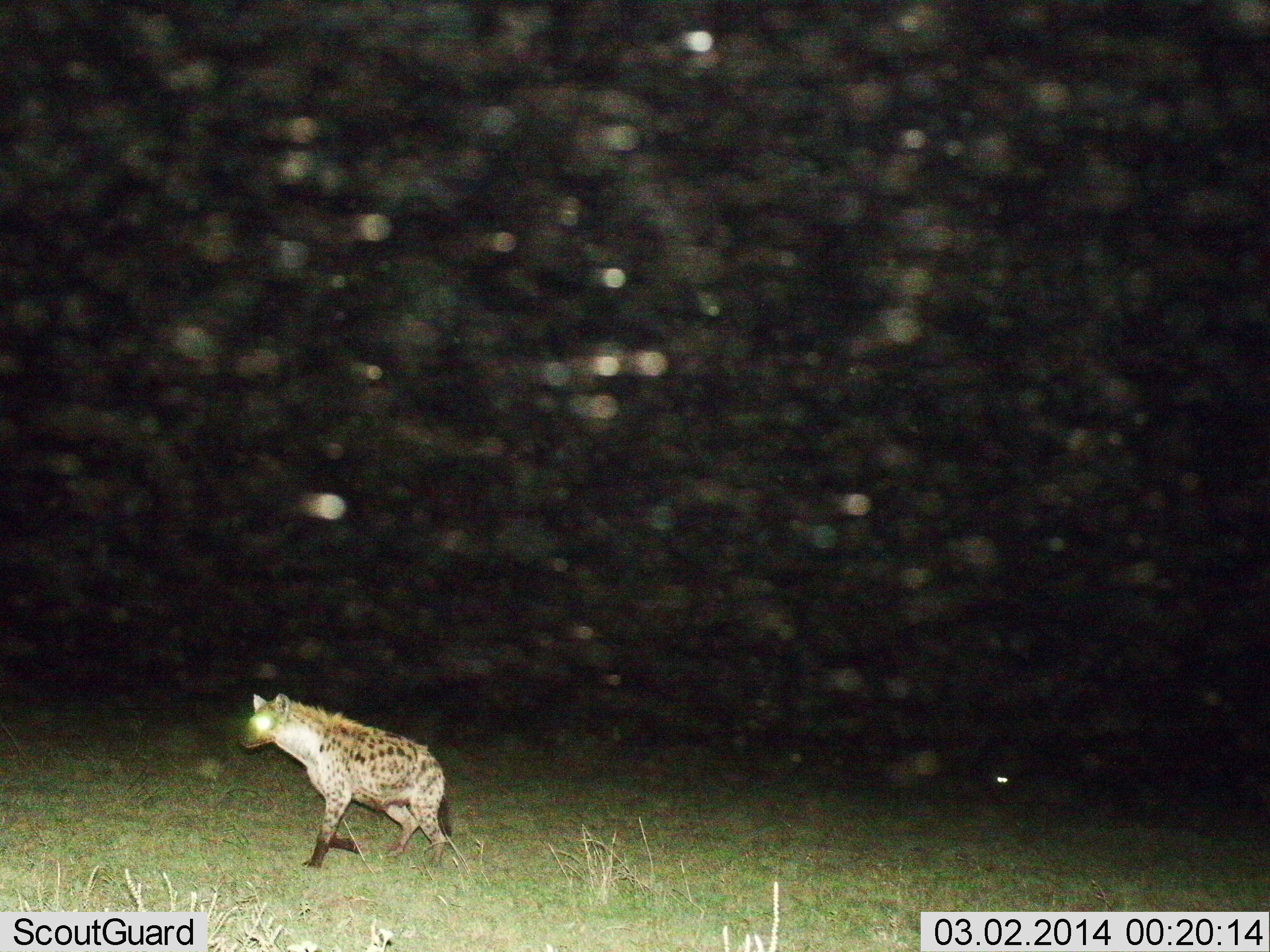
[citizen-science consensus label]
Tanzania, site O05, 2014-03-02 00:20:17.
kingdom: Animalia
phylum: Chordata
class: Mammalia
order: Carnivora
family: Hyaenidae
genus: Crocuta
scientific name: Crocuta crocuta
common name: spotted hyena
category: hyenaspotted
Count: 1.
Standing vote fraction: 0%.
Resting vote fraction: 10%.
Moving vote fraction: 100%.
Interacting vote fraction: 0%.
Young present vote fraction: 0%.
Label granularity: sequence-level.